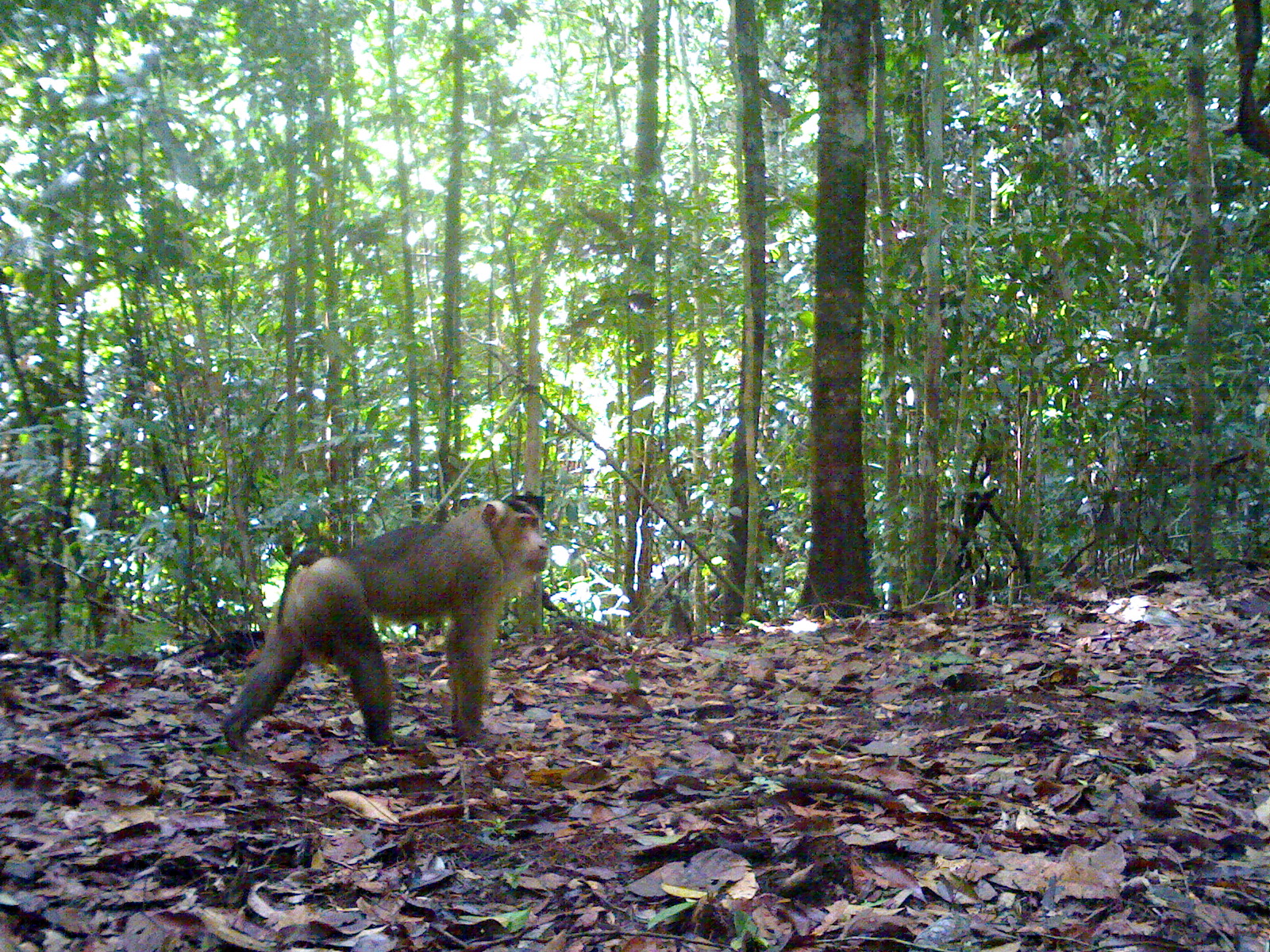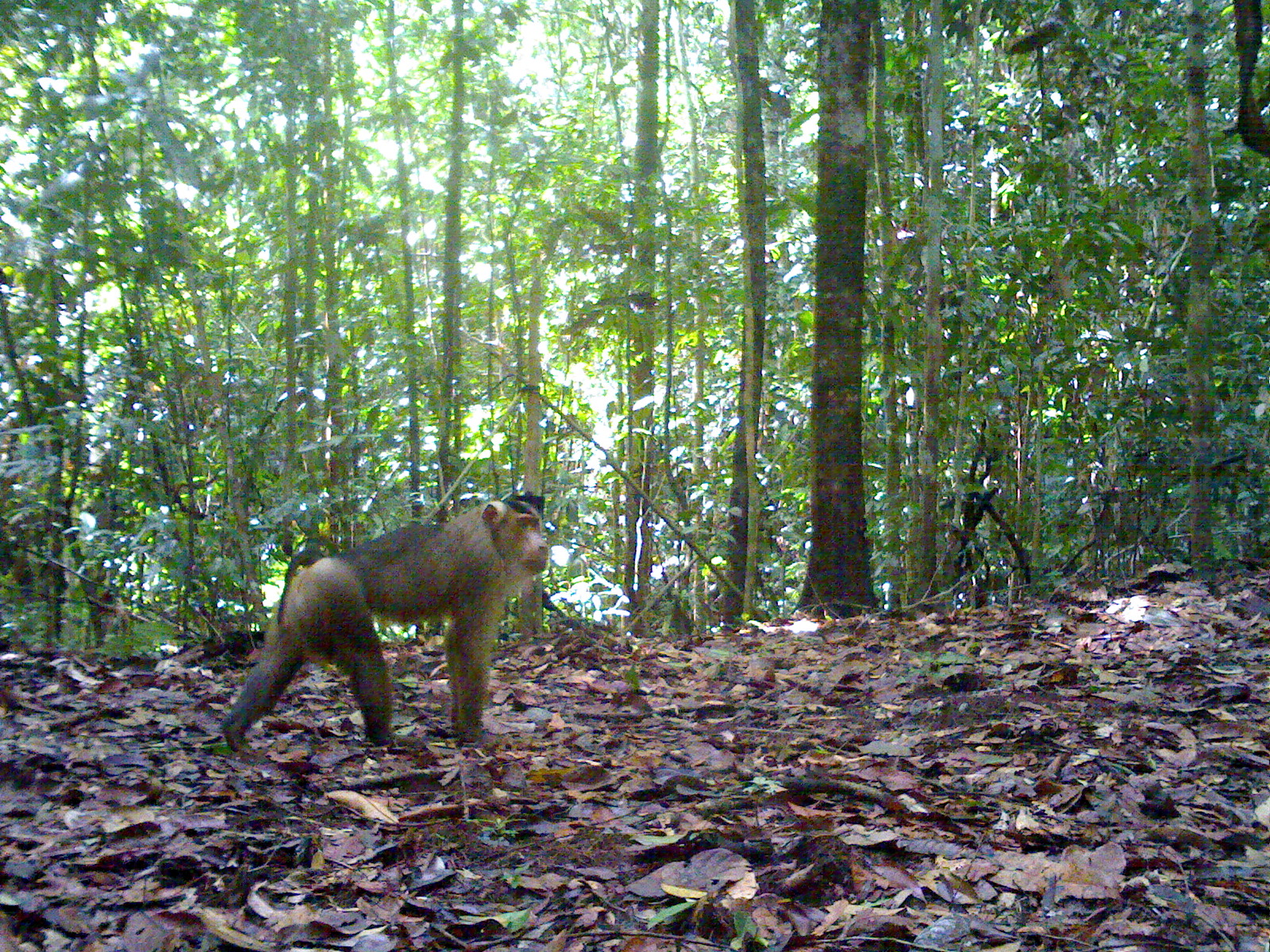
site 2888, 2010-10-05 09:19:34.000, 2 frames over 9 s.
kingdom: Animalia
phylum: Chordata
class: Mammalia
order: Primates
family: Cercopithecidae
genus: Macaca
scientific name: Macaca nemestrina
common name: southern pig-tailed macaque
Macaca nemestrina (southern pig-tailed macaque), count 1.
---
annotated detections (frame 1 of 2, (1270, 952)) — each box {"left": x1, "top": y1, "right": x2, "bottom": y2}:
macaca nemestrina: {"left": 221, "top": 490, "right": 551, "bottom": 759}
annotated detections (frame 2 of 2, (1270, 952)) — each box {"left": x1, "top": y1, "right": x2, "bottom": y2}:
macaca nemestrina: {"left": 221, "top": 490, "right": 551, "bottom": 759}